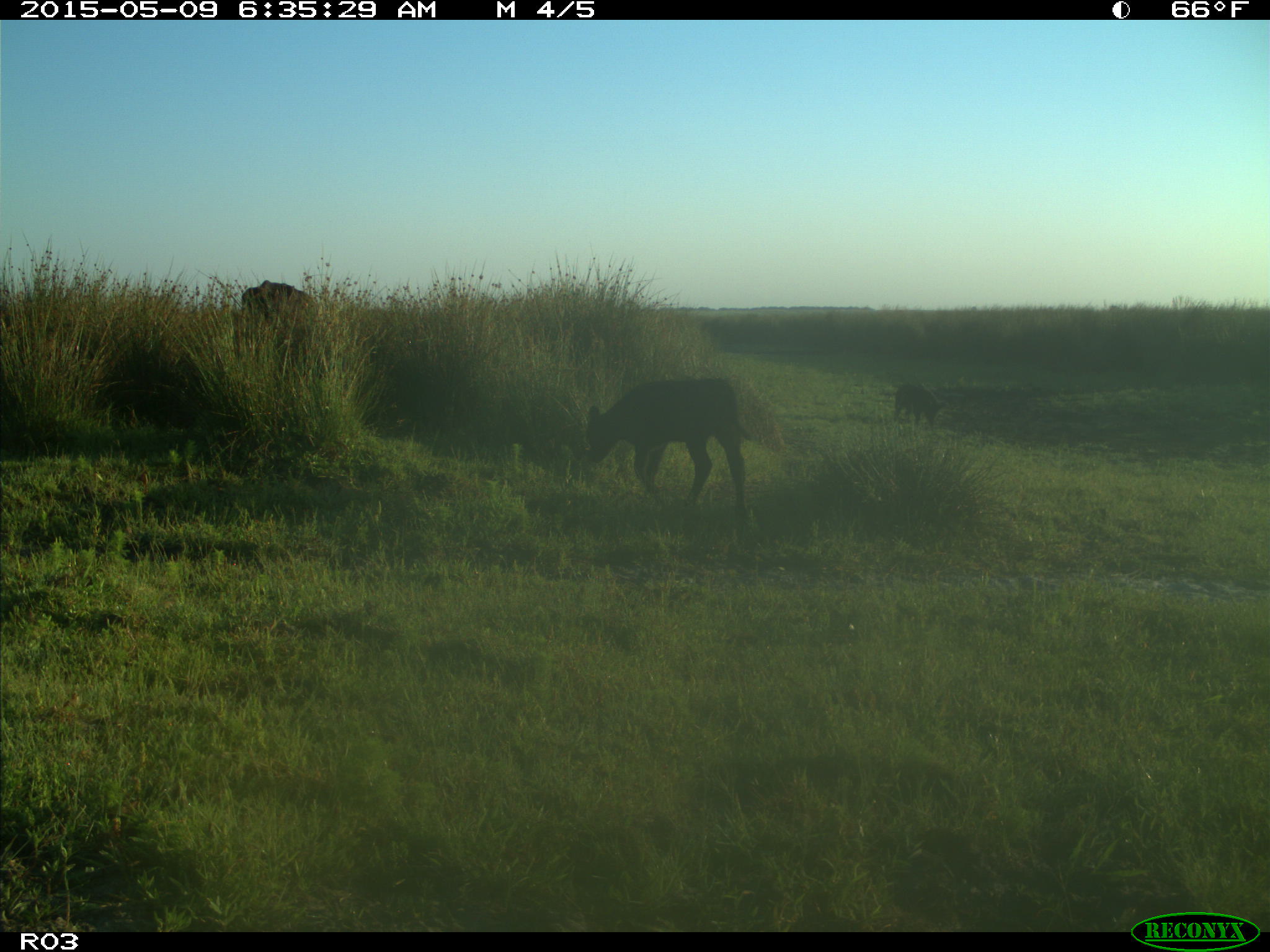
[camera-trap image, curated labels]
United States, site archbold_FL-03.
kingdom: Animalia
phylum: Chordata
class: Mammalia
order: Artiodactyla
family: Bovidae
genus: Bos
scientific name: Bos taurus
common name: domestic cow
Bos taurus (domestic cow).